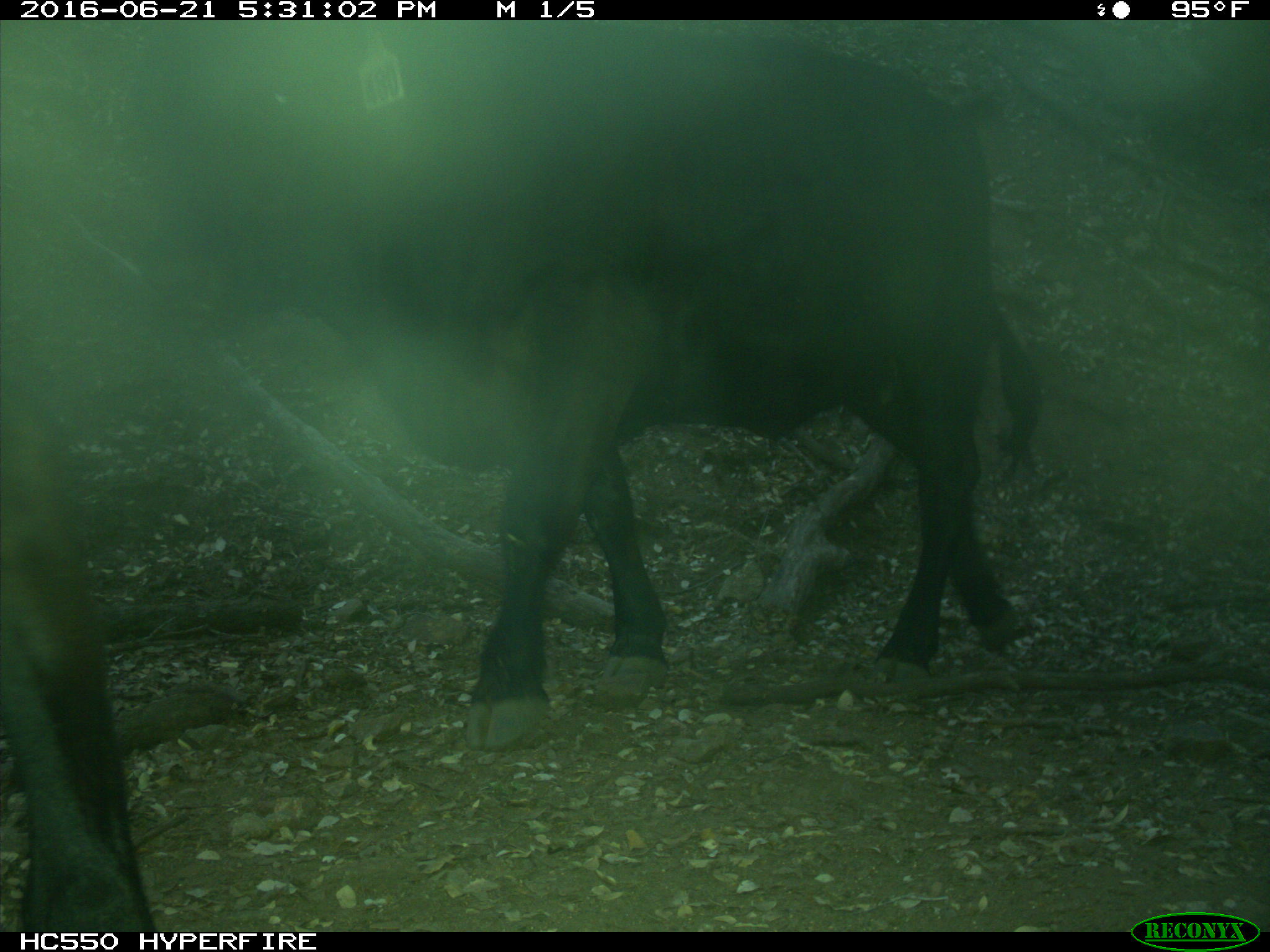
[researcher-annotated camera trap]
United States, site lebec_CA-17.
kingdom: Animalia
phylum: Chordata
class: Mammalia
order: Artiodactyla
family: Bovidae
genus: Bos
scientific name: Bos taurus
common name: domestic cow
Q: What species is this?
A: Bos taurus (domestic cow).